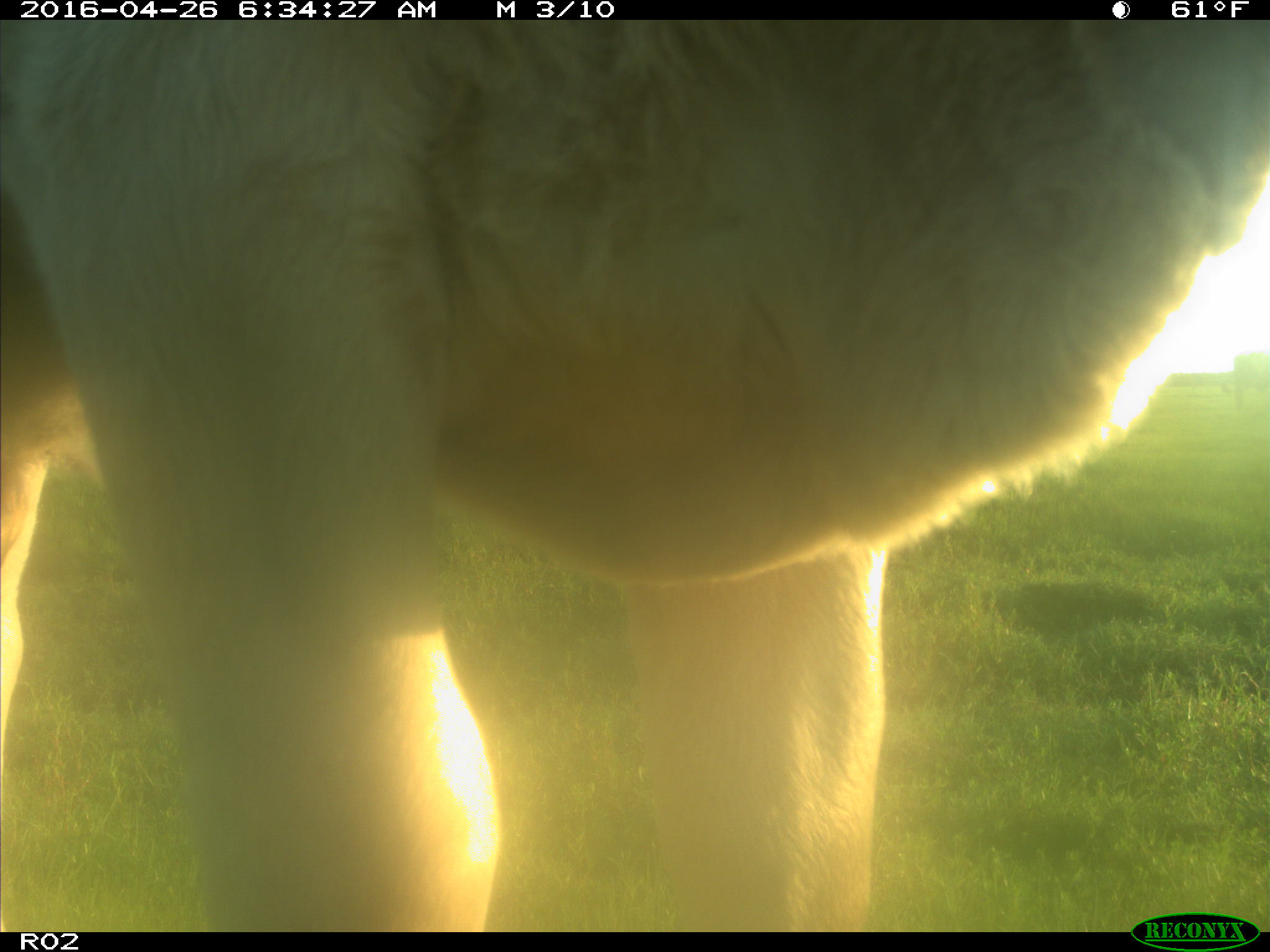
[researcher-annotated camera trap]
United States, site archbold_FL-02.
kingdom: Animalia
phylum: Chordata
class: Mammalia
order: Artiodactyla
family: Bovidae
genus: Bos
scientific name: Bos taurus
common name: domestic cow